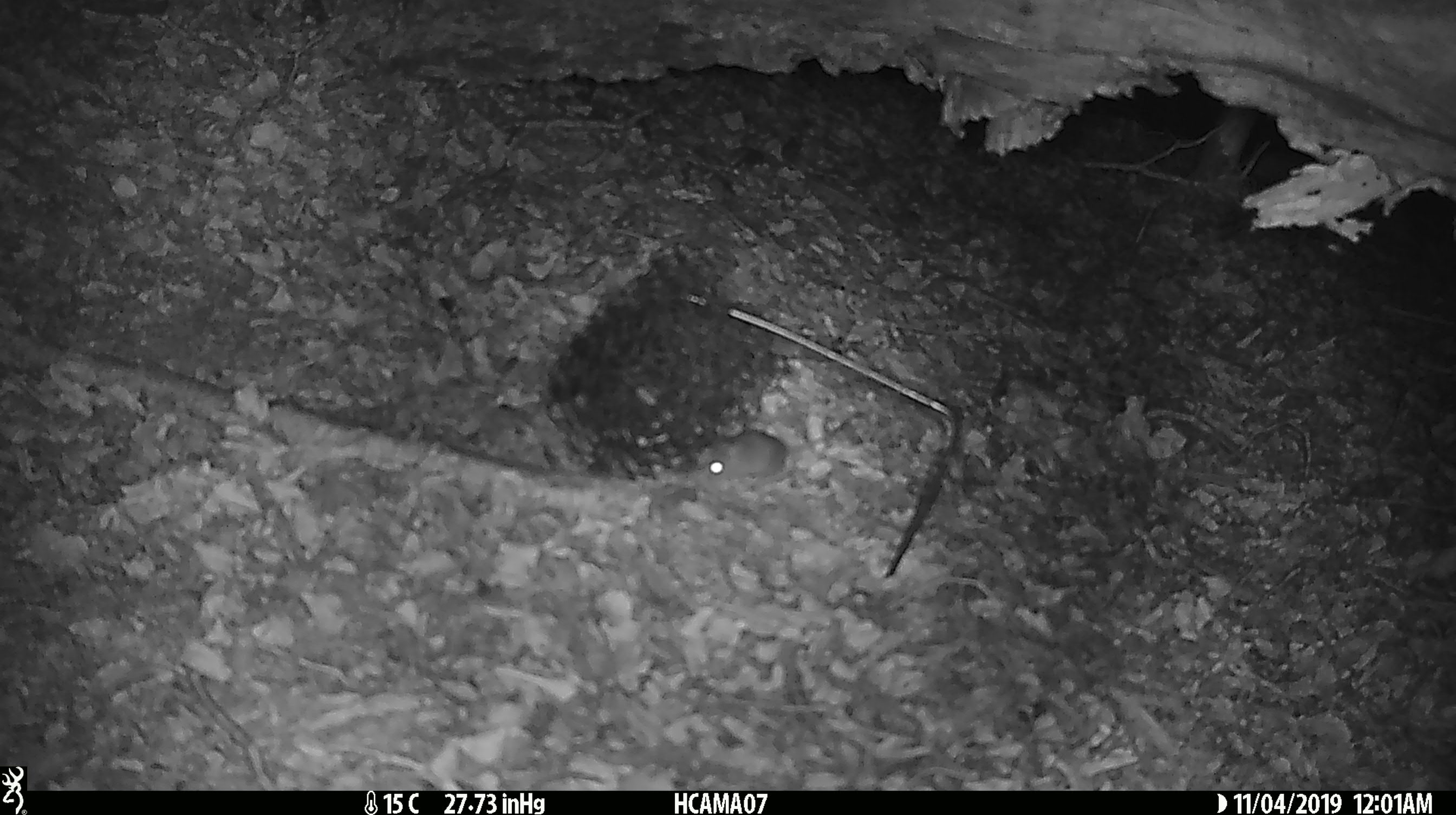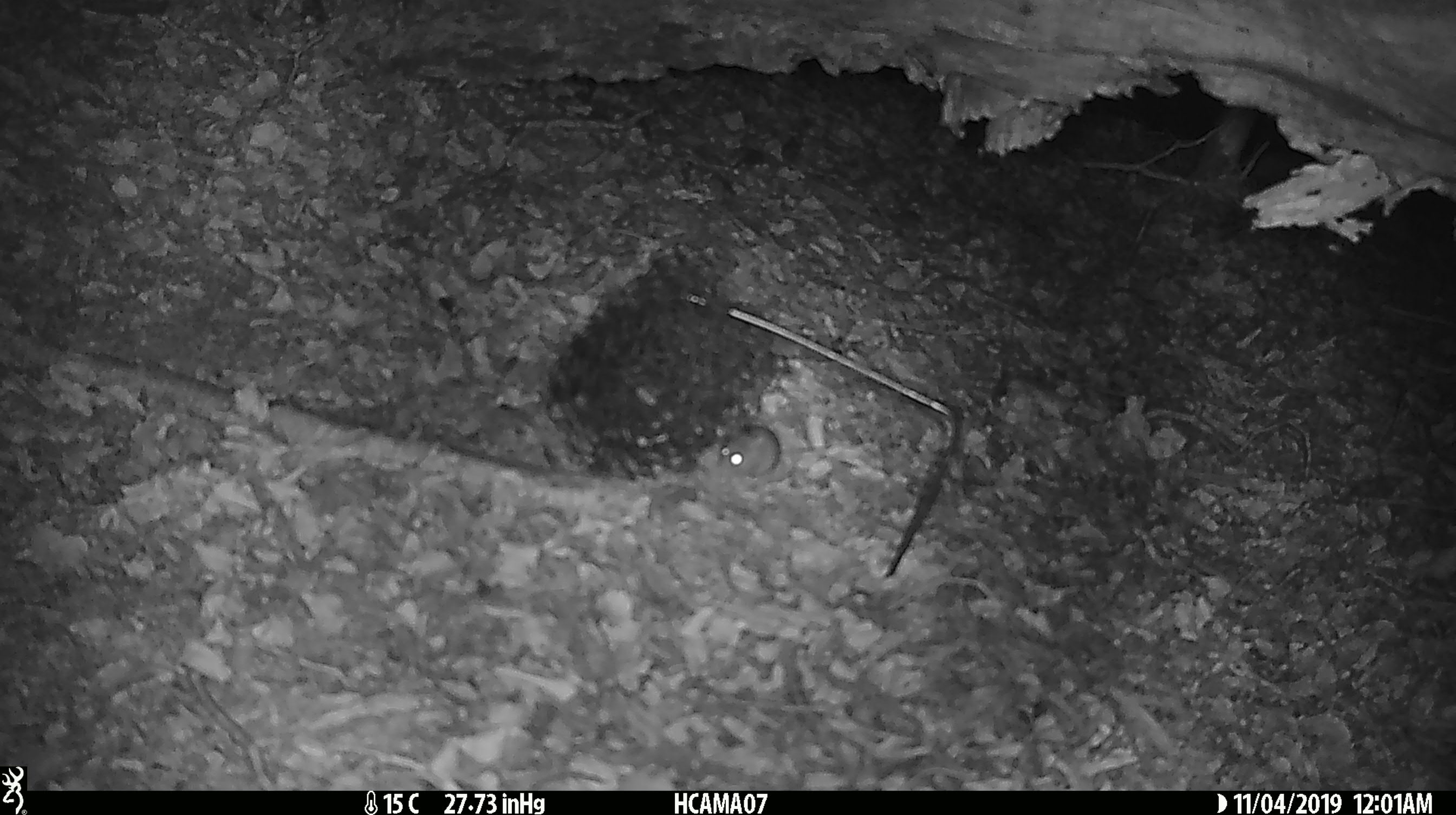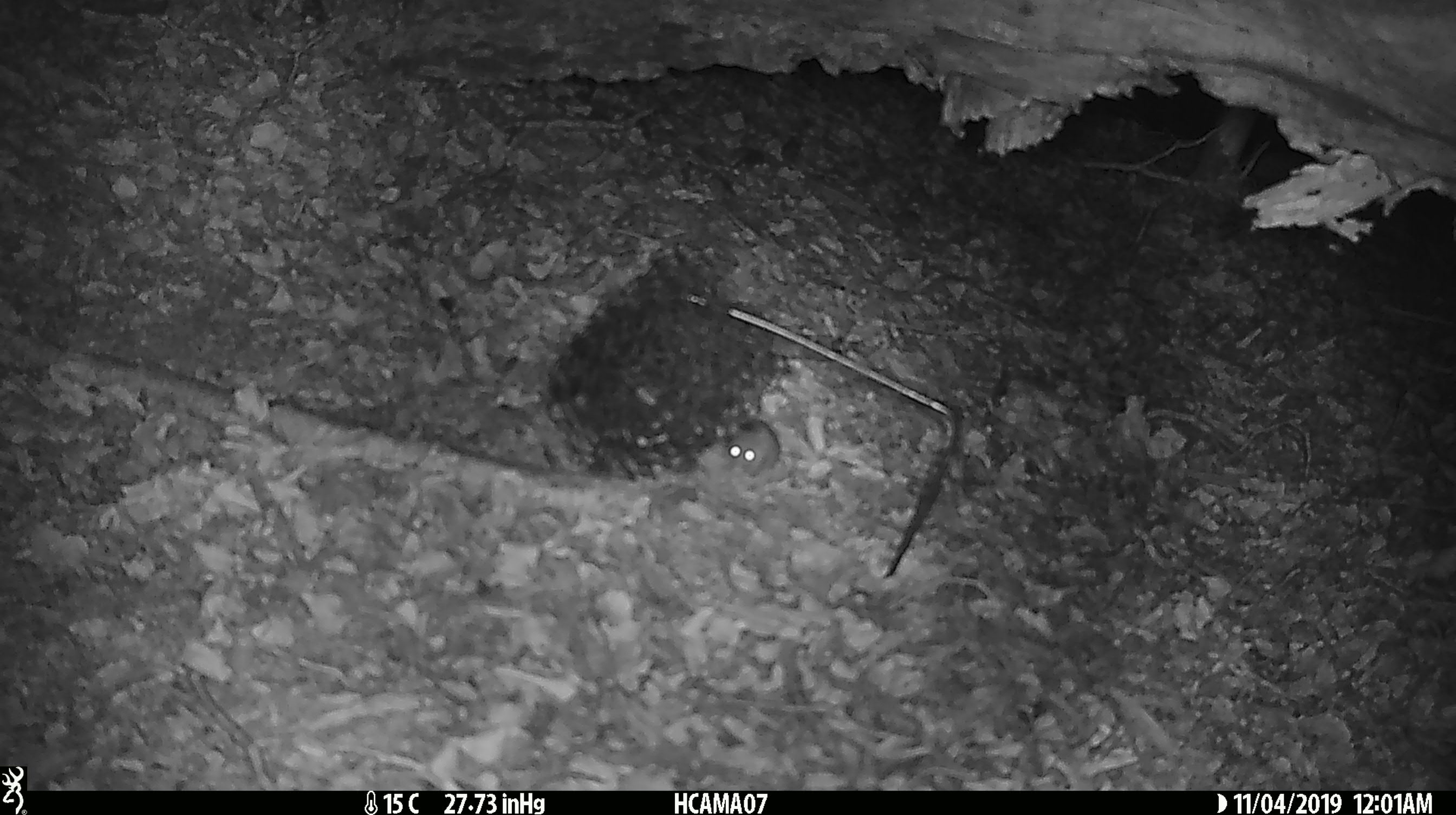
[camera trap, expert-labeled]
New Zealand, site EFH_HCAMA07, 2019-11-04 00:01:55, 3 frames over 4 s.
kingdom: Animalia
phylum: Chordata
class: Mammalia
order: Rodentia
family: Muridae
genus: Mus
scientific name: Mus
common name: mouse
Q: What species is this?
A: Mouse (Mus).